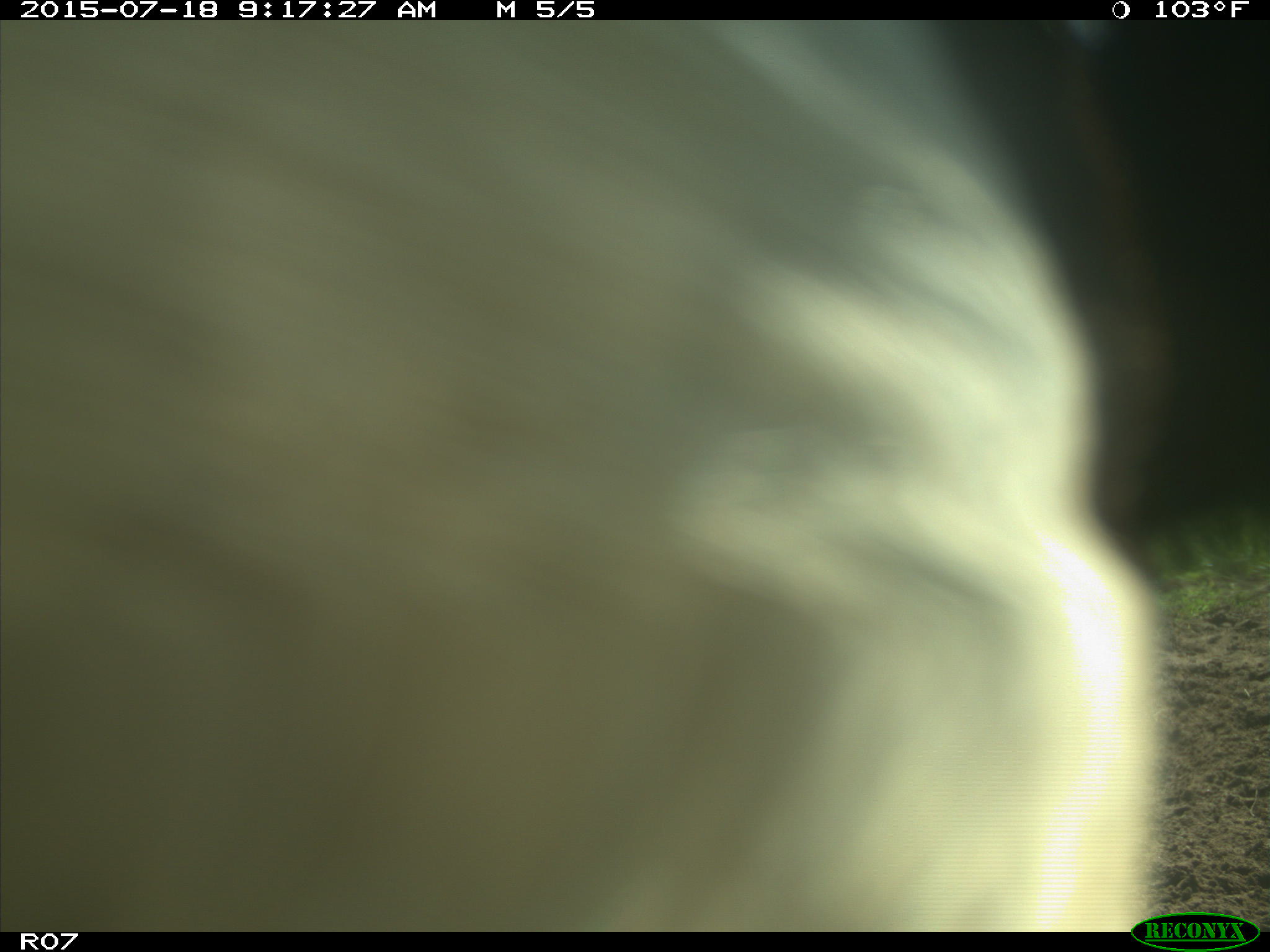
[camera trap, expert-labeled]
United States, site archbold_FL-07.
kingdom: Animalia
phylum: Chordata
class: Mammalia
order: Artiodactyla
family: Bovidae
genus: Bos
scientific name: Bos taurus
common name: domestic cow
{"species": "Bos taurus (domestic cow)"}